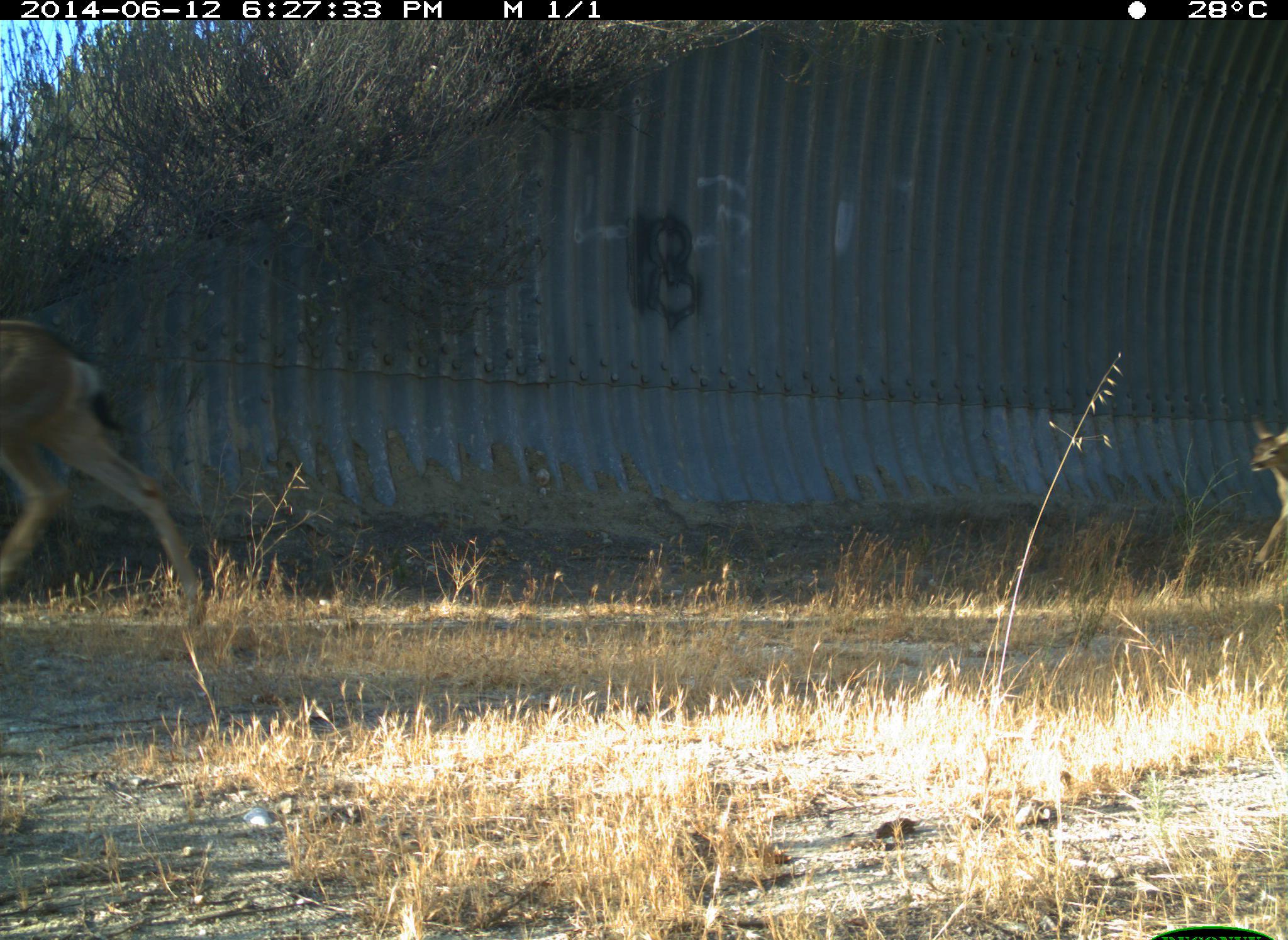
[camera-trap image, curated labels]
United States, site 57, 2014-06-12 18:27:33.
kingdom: Animalia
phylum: Chordata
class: Mammalia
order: Artiodactyla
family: Cervidae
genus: Odocoileus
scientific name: Odocoileus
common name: deer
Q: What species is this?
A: Deer (Odocoileus).